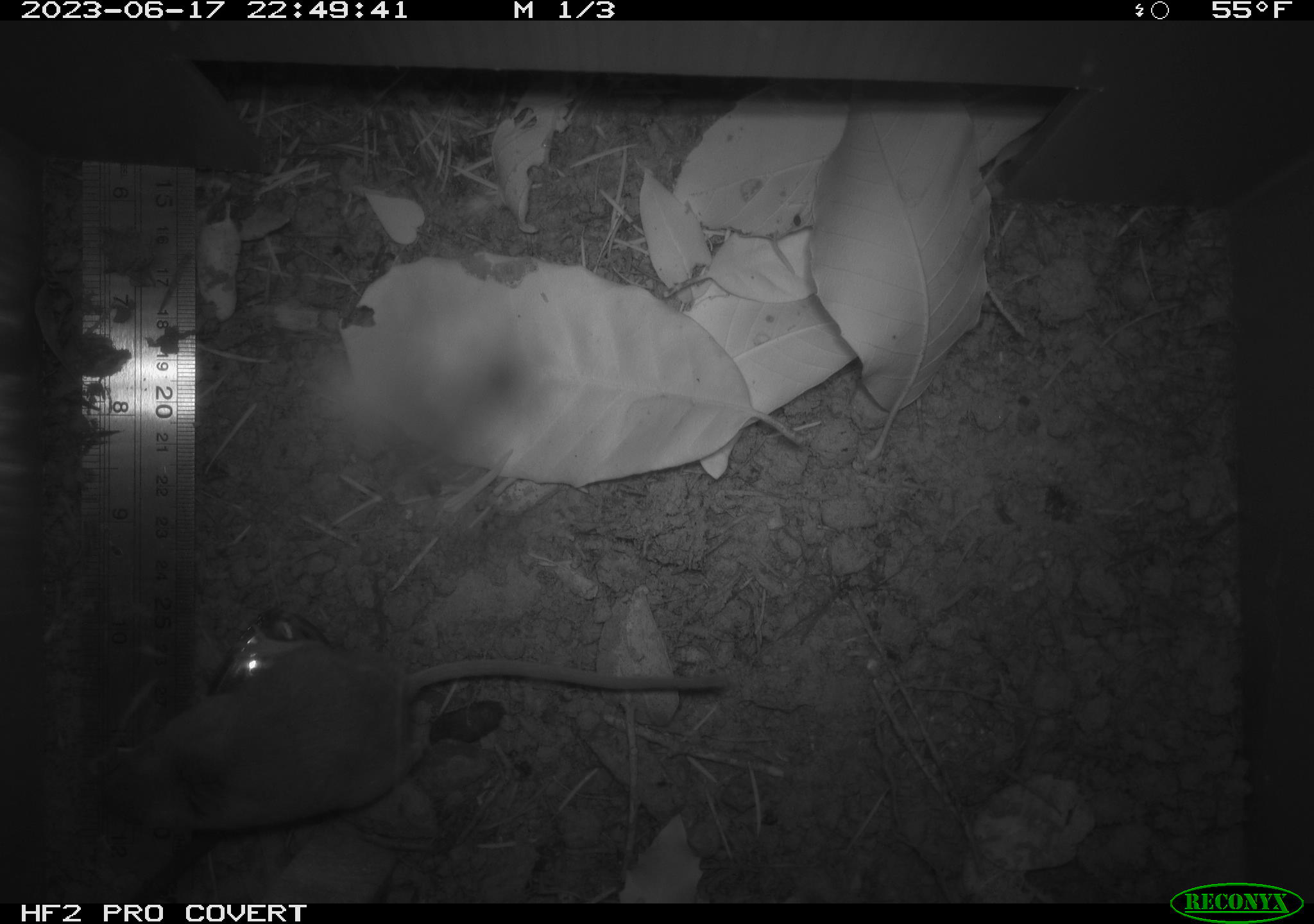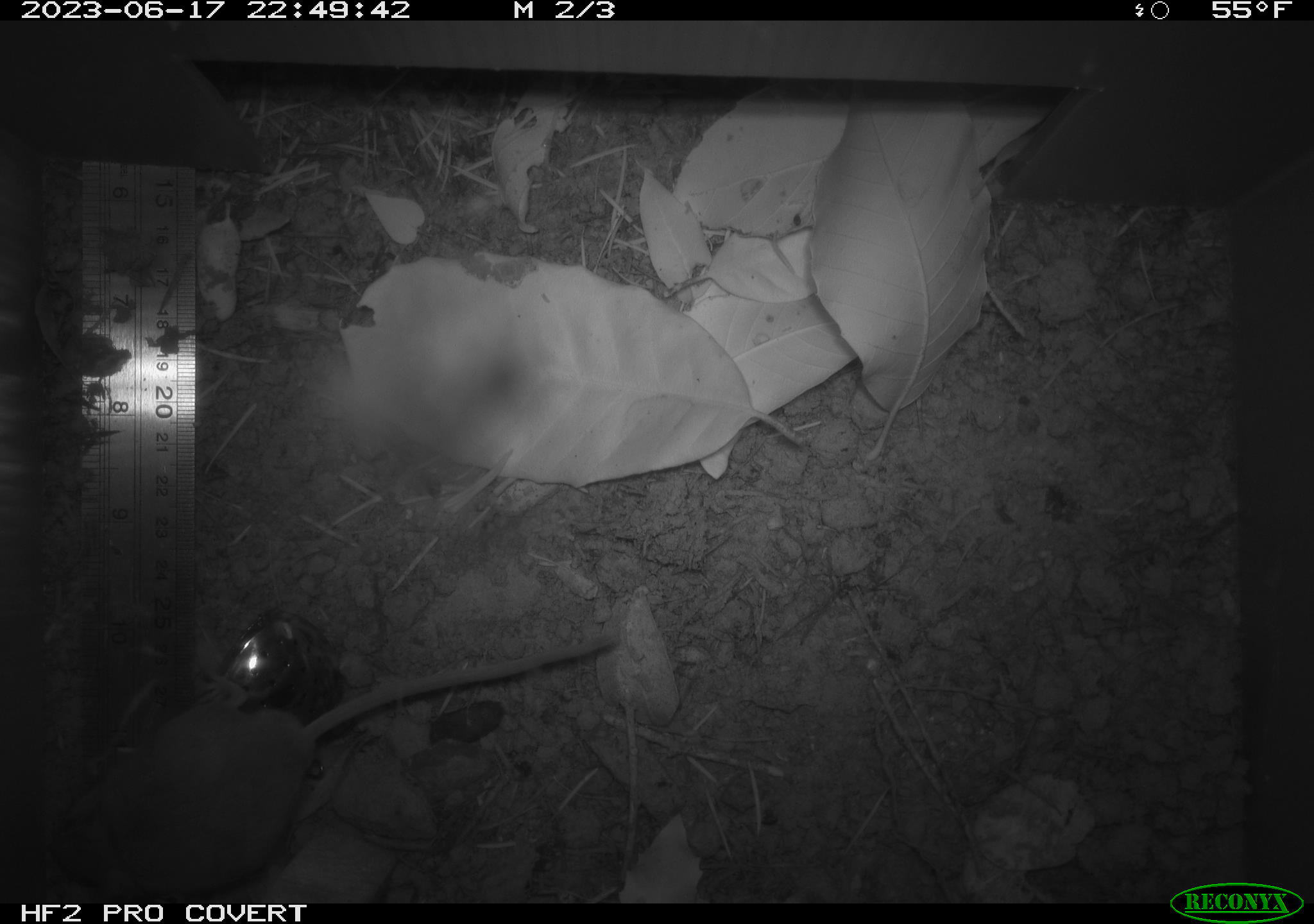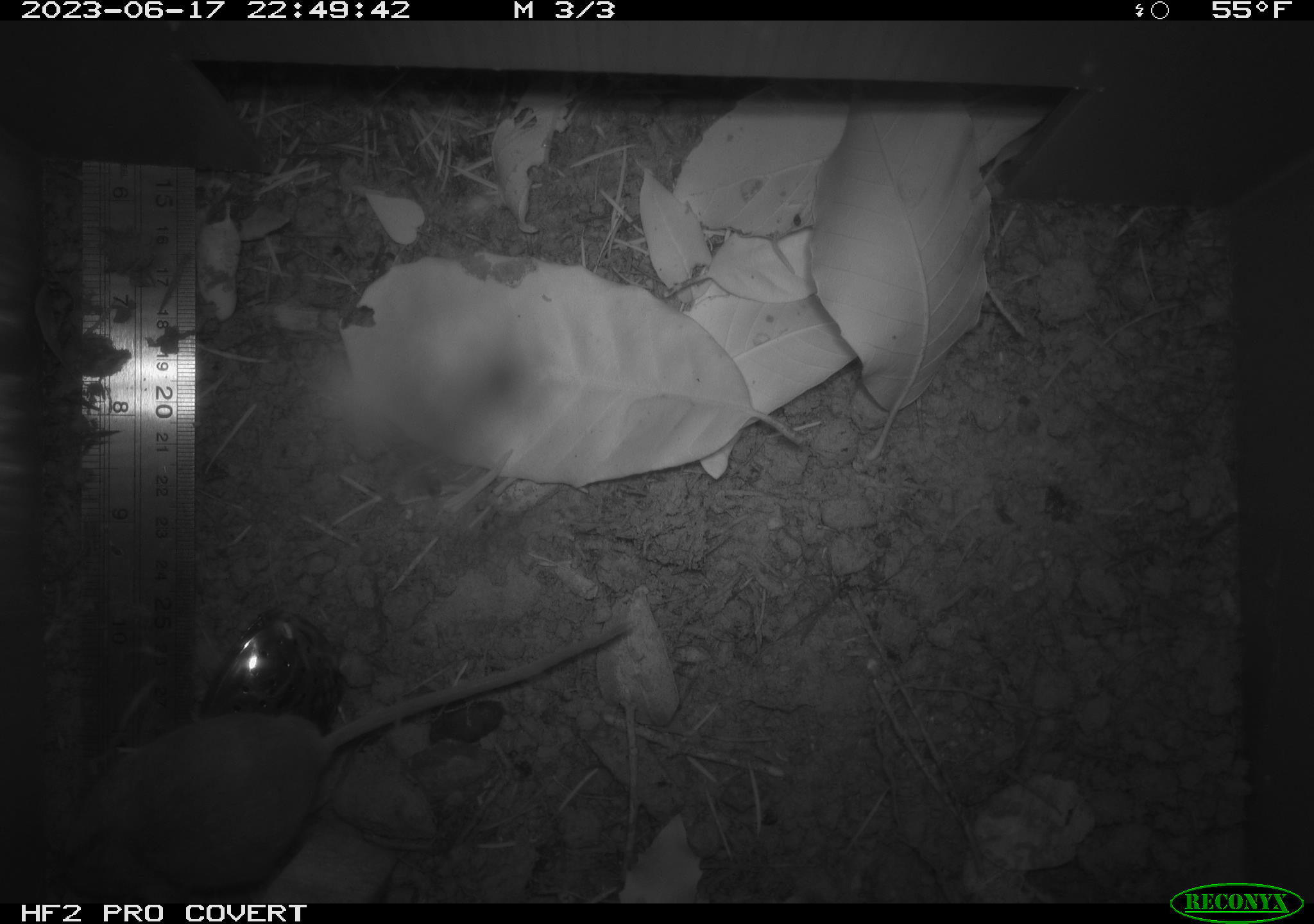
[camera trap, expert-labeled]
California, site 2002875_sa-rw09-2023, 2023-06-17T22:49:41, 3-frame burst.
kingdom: Animalia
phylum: Chordata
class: Mammalia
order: Rodentia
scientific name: Rodentia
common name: mouse species